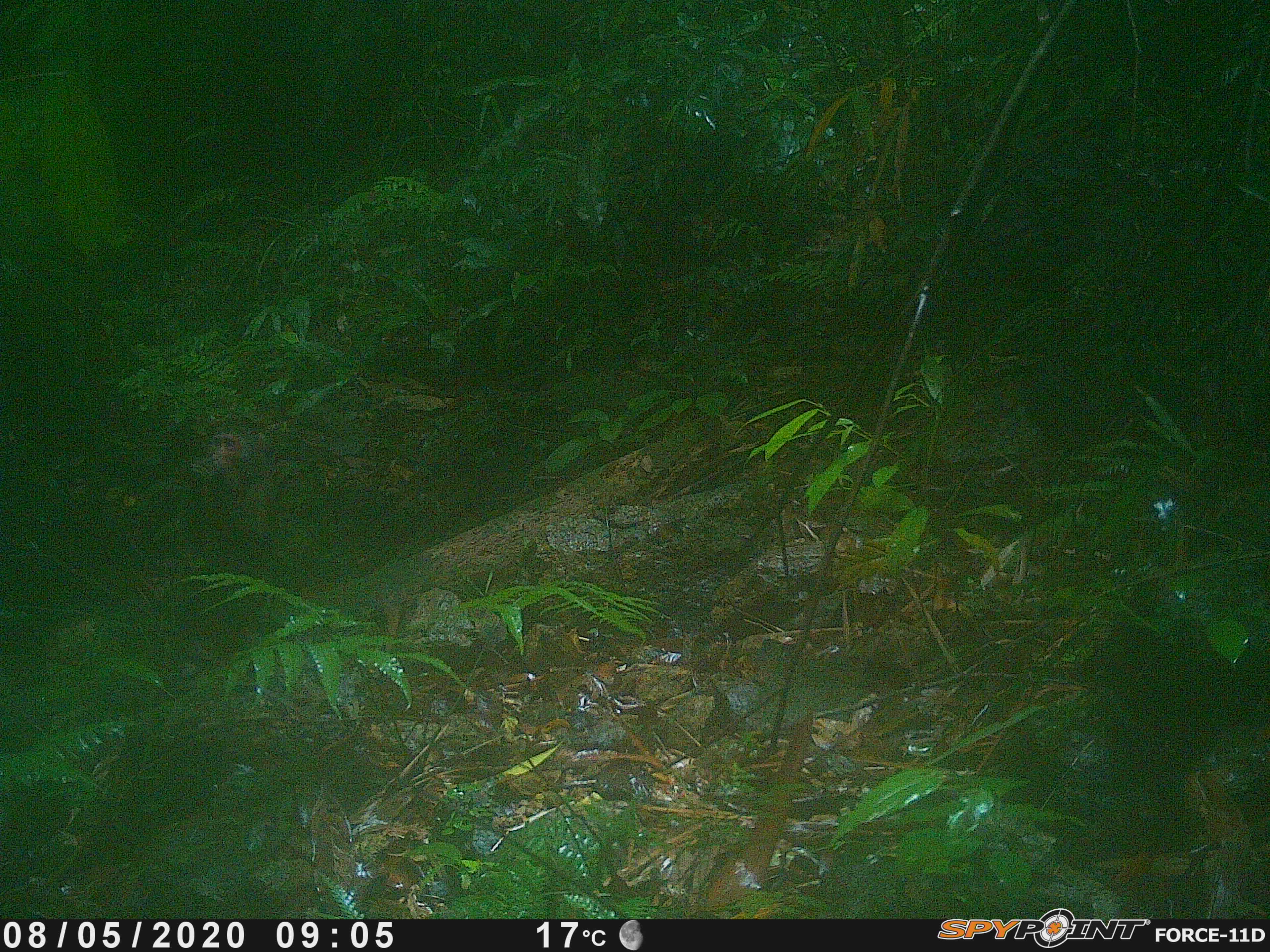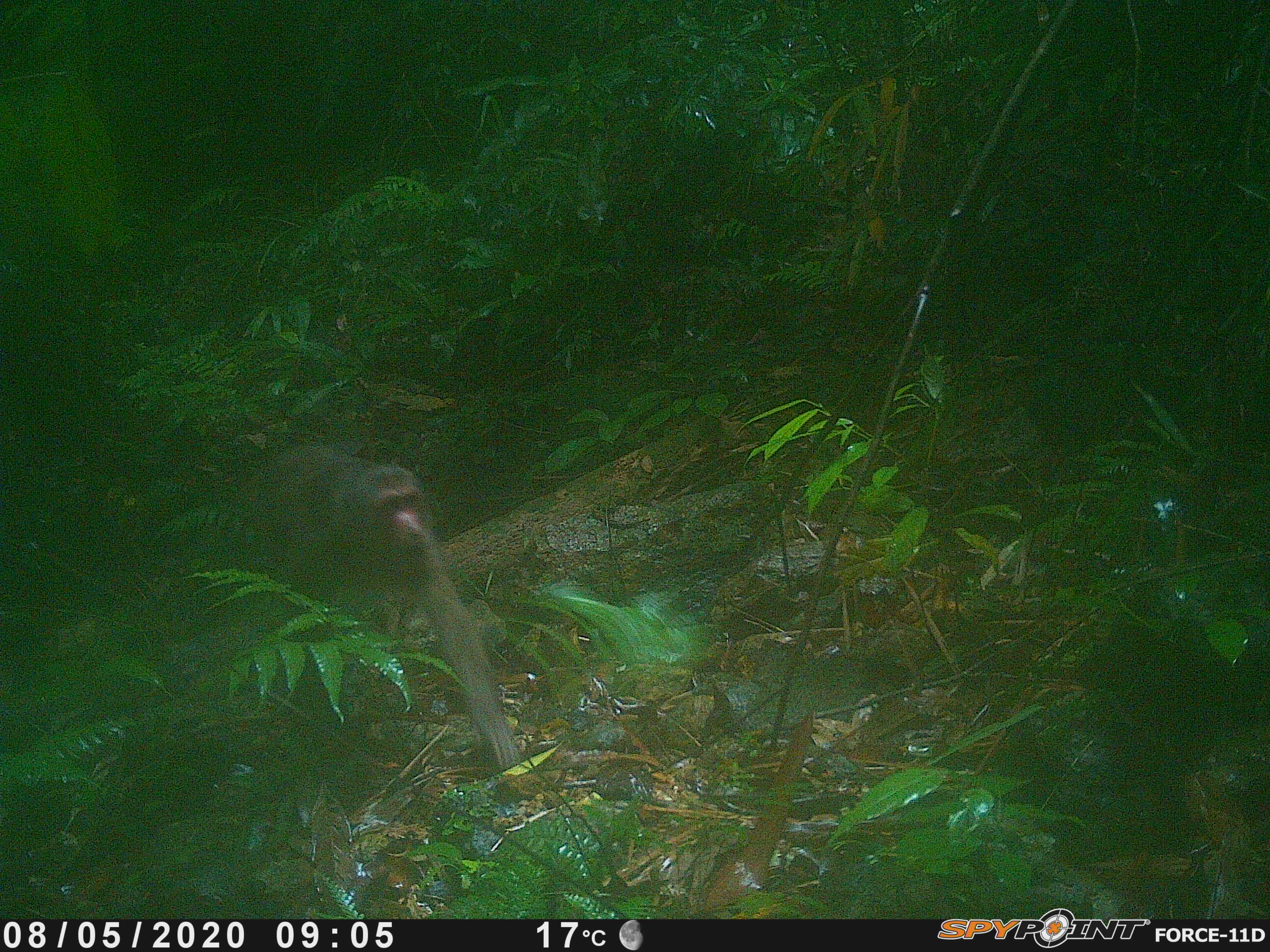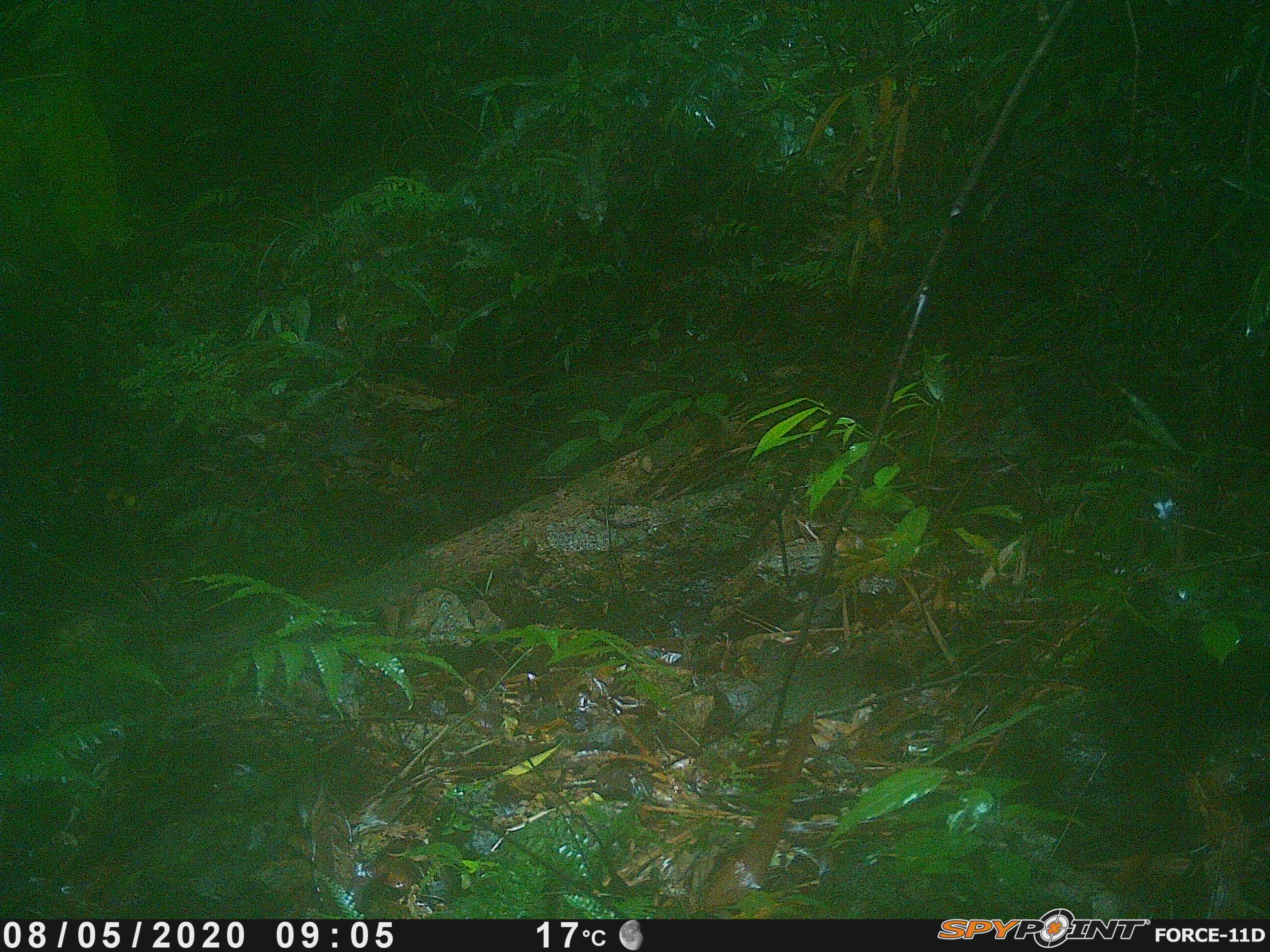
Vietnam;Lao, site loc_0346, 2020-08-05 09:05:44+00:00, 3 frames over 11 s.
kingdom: Animalia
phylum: Chordata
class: Mammalia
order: Primates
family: Cercopithecidae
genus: Macaca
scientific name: Macaca arctoides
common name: stump-tailed macaque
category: stump tailed macaque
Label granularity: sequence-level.